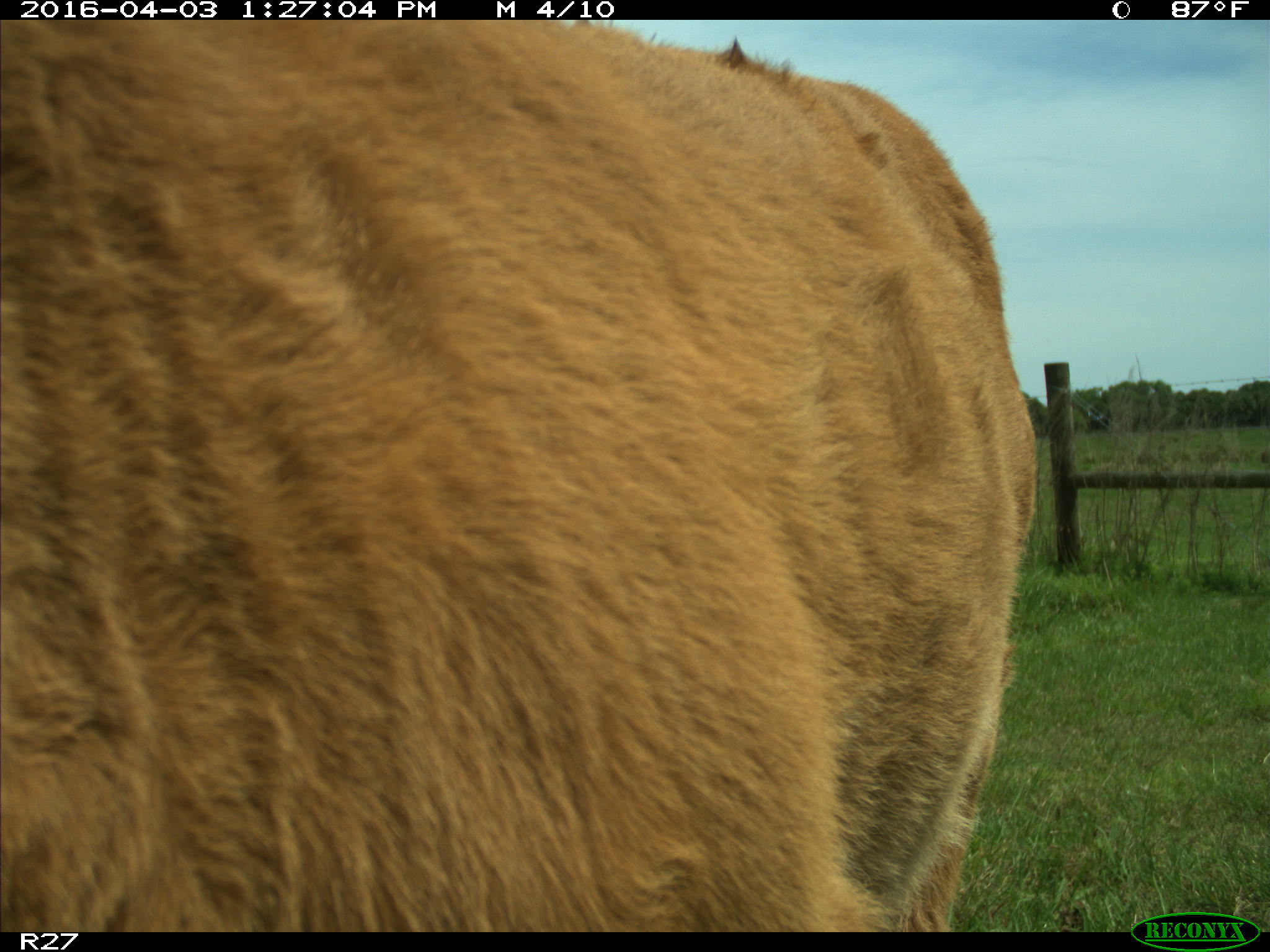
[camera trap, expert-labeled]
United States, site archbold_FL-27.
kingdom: Animalia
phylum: Chordata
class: Mammalia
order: Artiodactyla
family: Bovidae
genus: Bos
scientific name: Bos taurus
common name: domestic cow